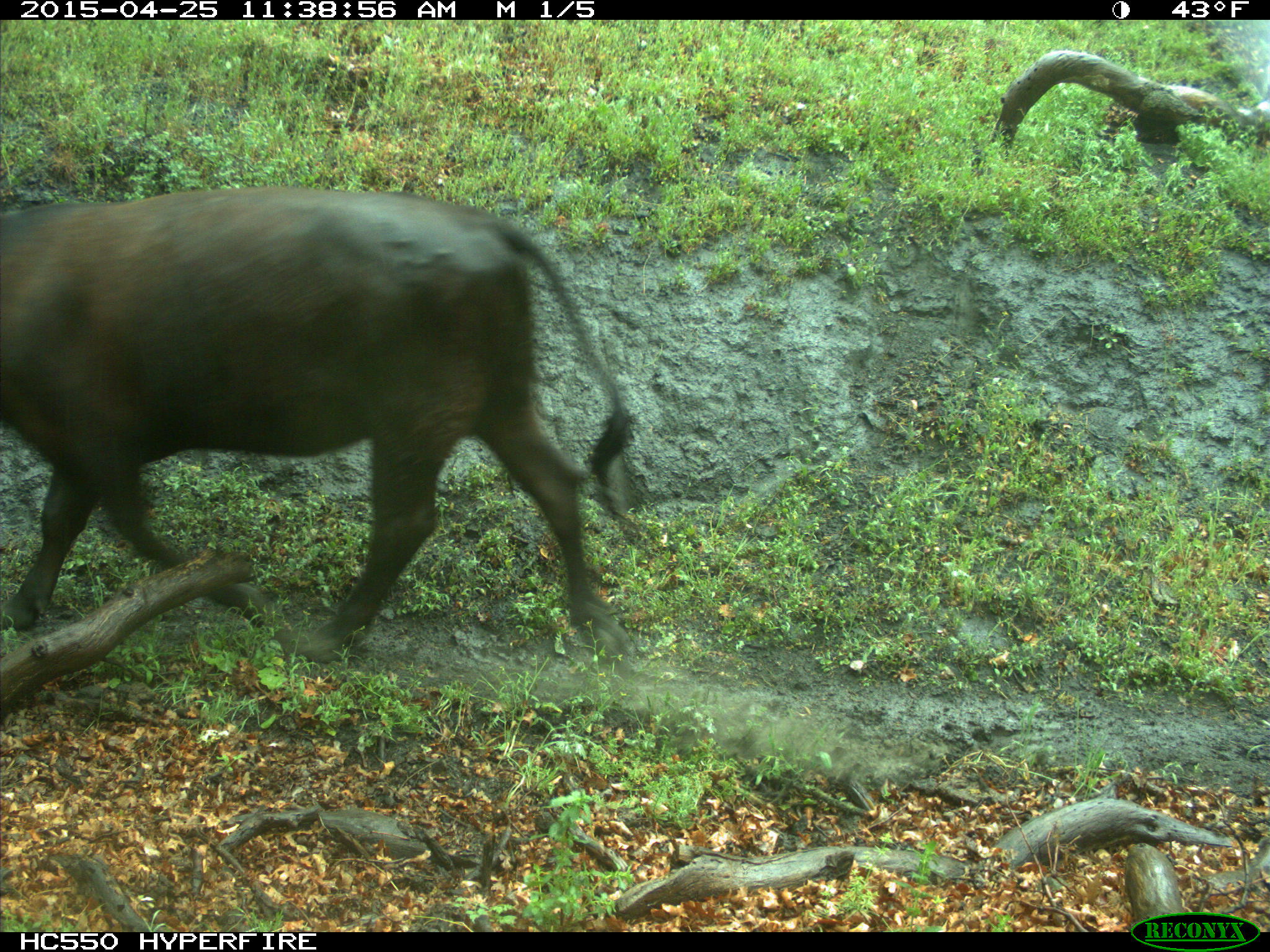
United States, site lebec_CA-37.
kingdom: Animalia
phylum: Chordata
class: Mammalia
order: Artiodactyla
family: Bovidae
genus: Bos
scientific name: Bos taurus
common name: domestic cow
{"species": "Bos taurus (domestic cow)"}